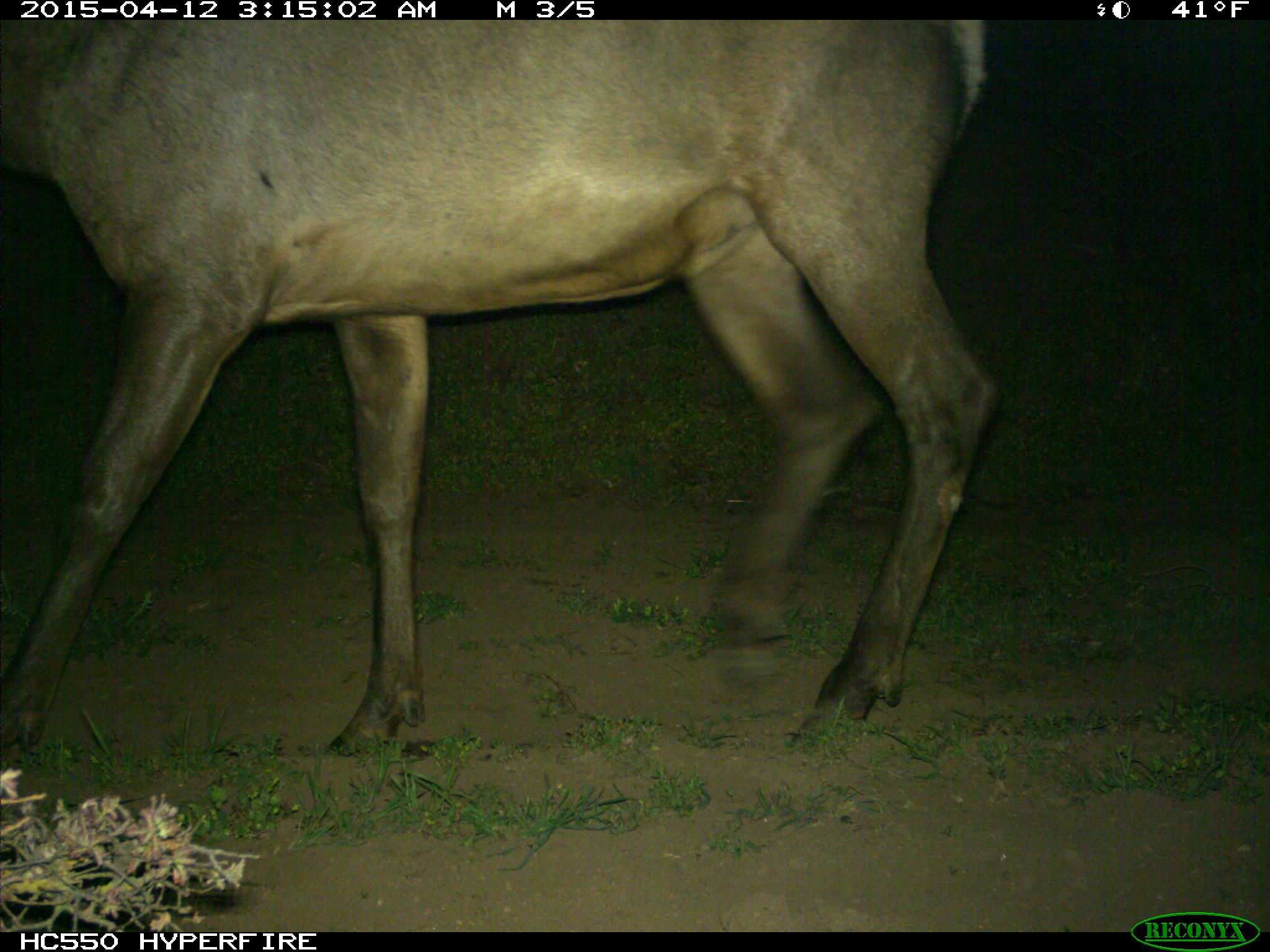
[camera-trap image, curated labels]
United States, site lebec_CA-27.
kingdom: Animalia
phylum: Chordata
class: Mammalia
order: Artiodactyla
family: Cervidae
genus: Cervus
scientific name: Cervus canadensis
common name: elk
Cervus canadensis (elk).